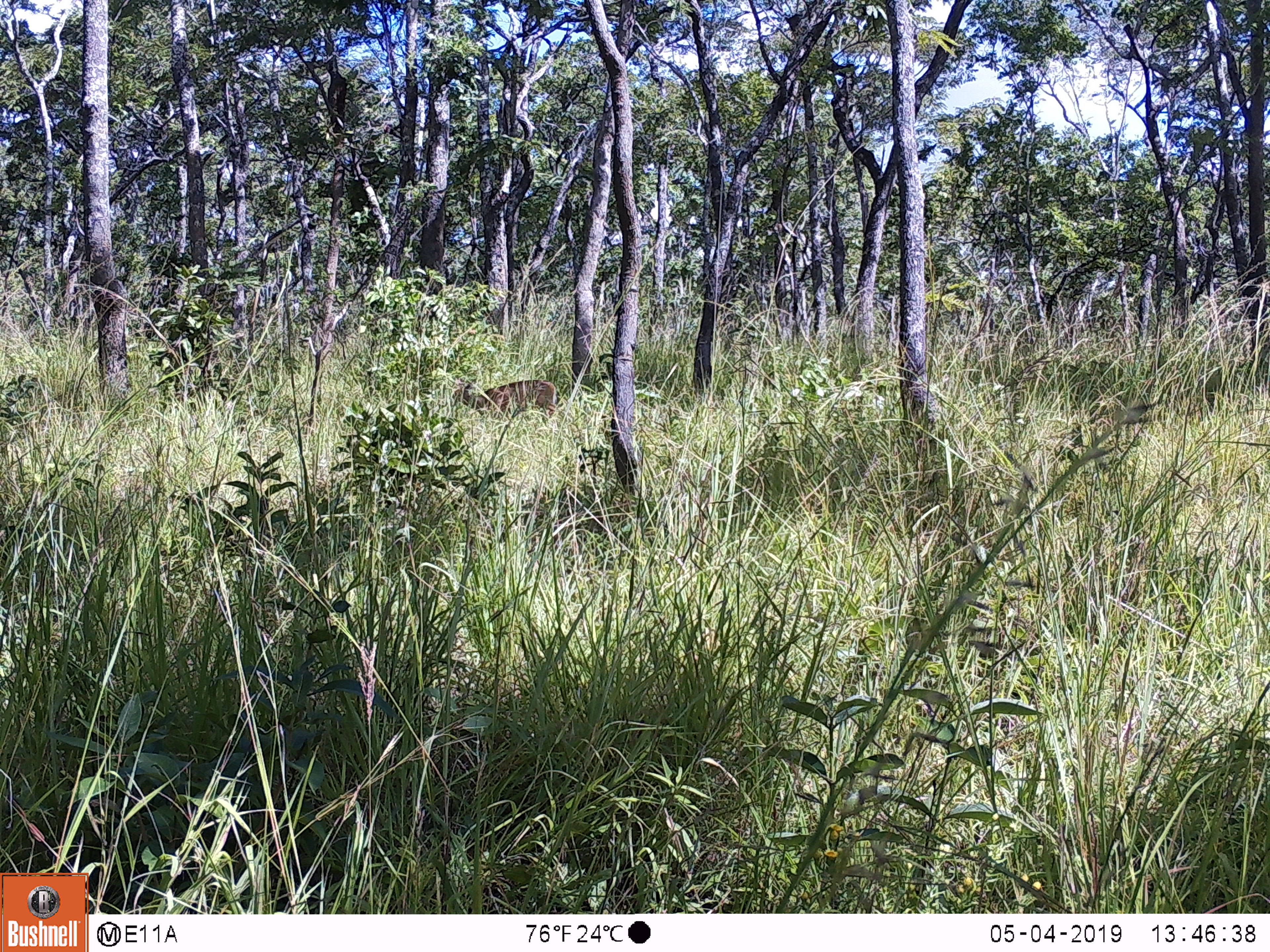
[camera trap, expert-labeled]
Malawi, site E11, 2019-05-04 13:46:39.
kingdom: Animalia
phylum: Chordata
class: Mammalia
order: Primates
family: Cercopithecidae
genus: Papio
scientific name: Papio cynocephalus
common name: yellow baboon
Yellow baboon (Papio cynocephalus), count 1.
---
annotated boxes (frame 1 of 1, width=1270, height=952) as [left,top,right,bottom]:
yellow baboon: [439,377,561,421]